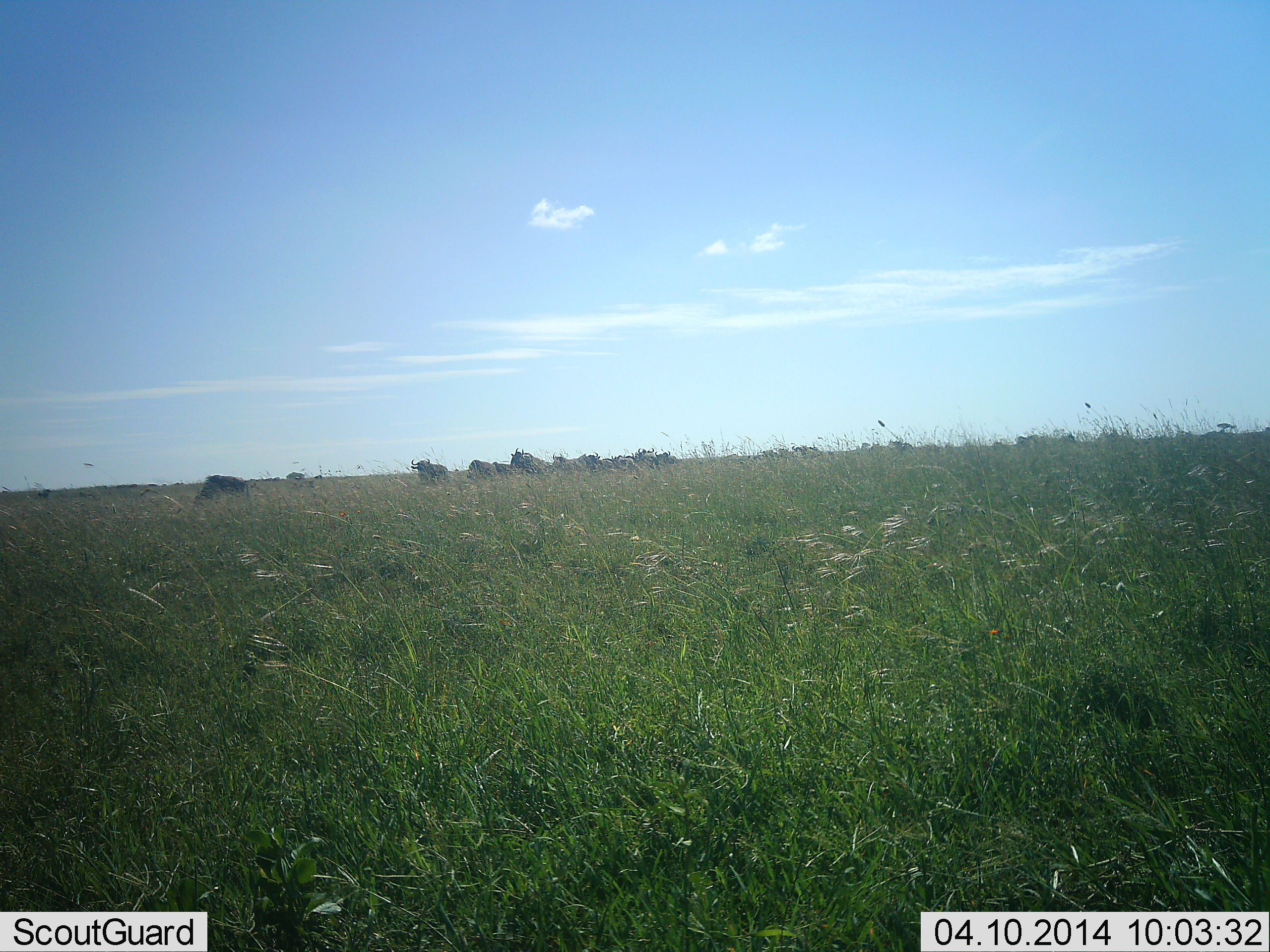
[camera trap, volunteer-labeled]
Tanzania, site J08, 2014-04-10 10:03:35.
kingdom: Animalia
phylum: Chordata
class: Mammalia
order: Artiodactyla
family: Bovidae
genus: Connochaetes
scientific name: Connochaetes taurinus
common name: blue wildebeest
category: wildebeest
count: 11-50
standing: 42%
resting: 0%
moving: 58%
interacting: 0%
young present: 0%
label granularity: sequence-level